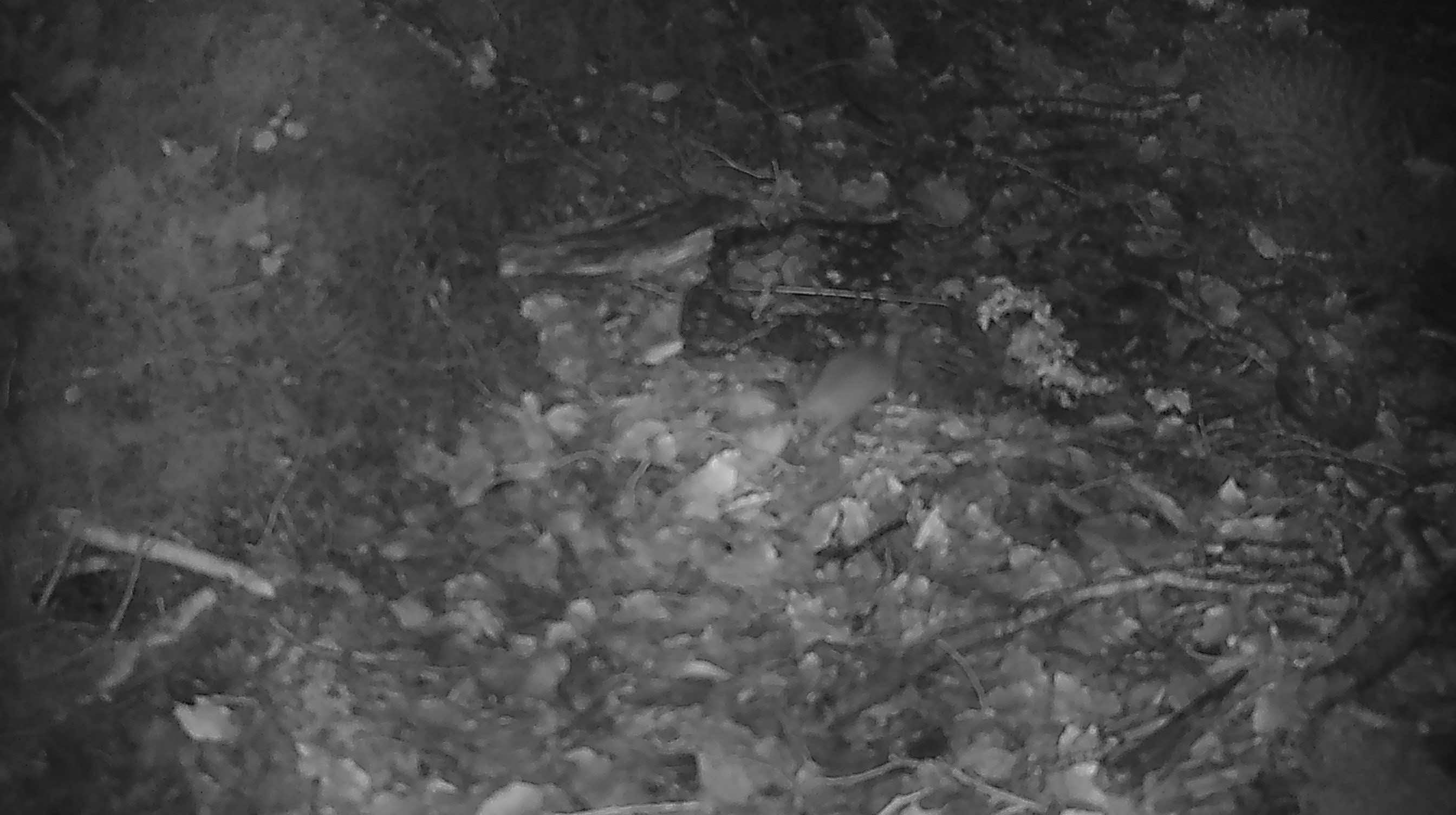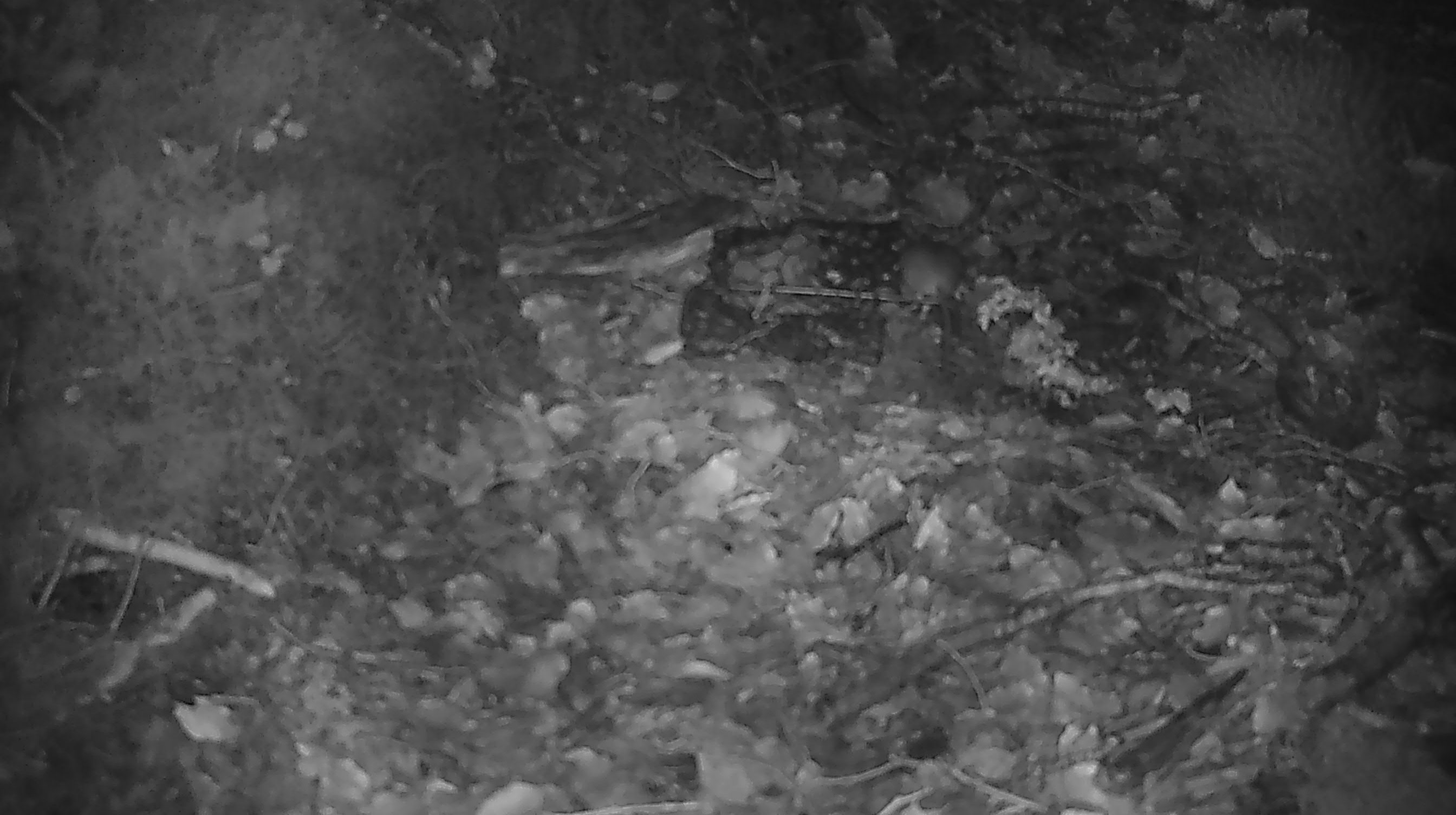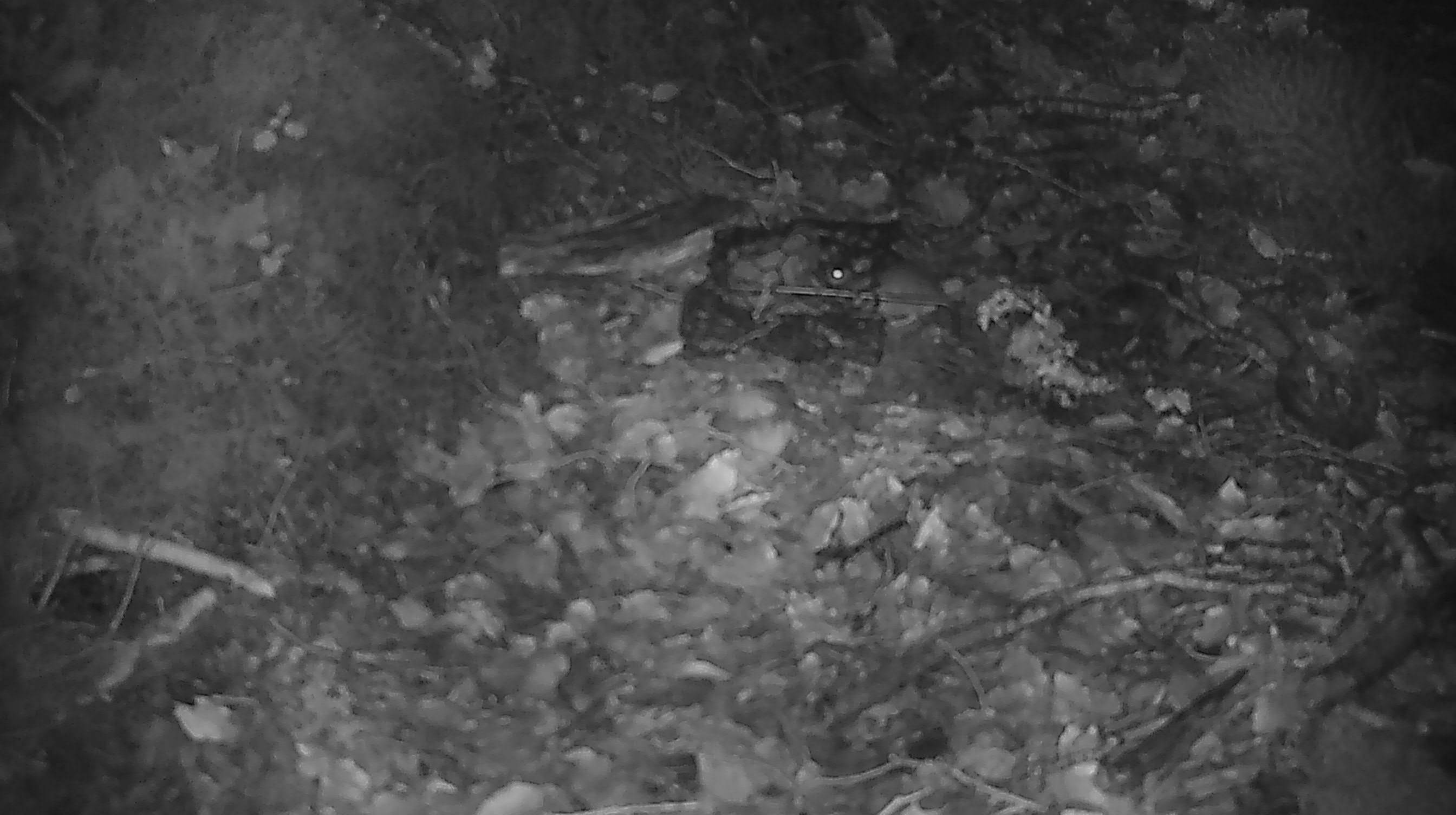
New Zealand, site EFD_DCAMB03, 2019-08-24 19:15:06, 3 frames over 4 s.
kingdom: Animalia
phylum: Chordata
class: Mammalia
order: Rodentia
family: Muridae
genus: Mus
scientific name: Mus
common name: mouse